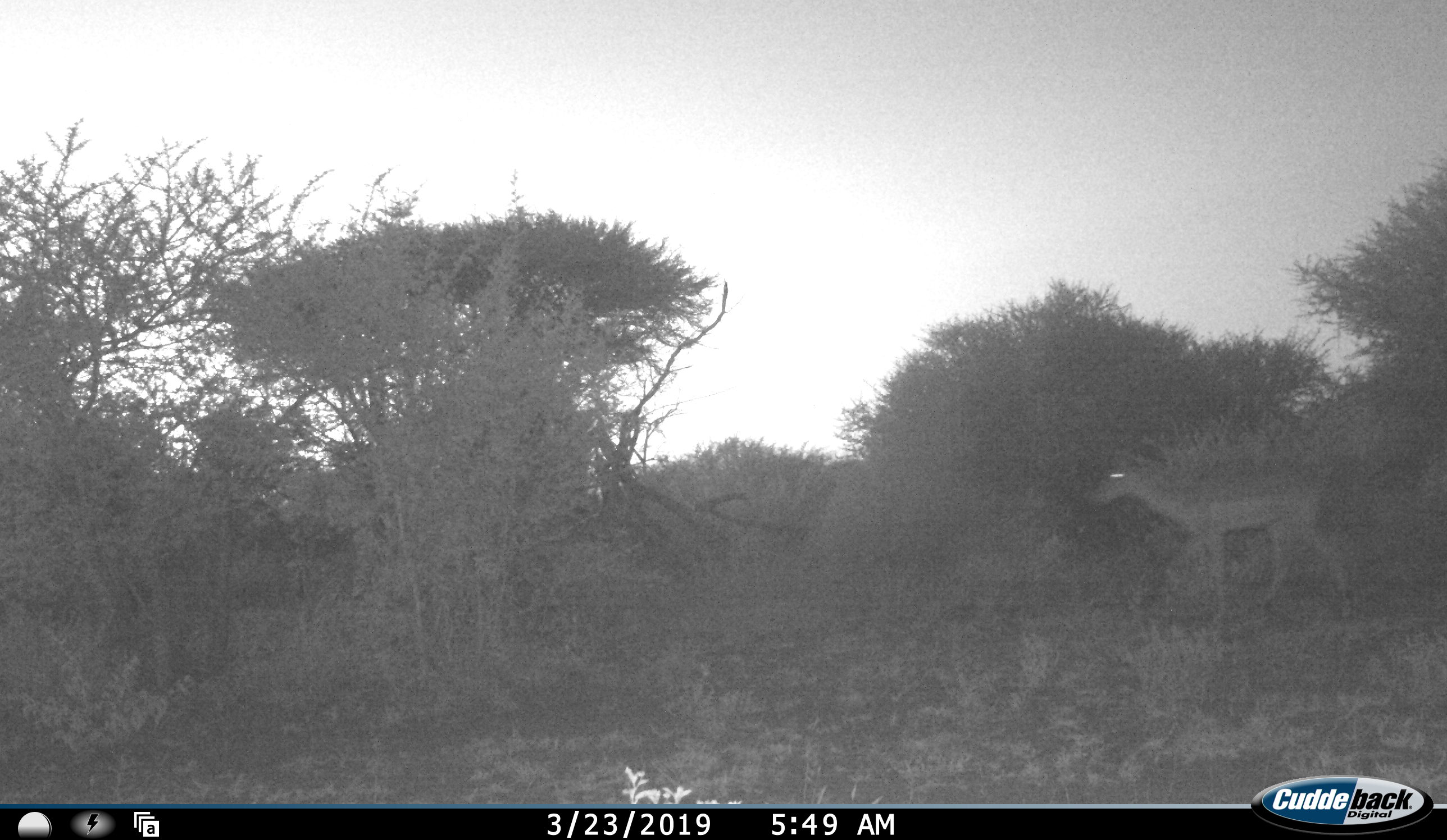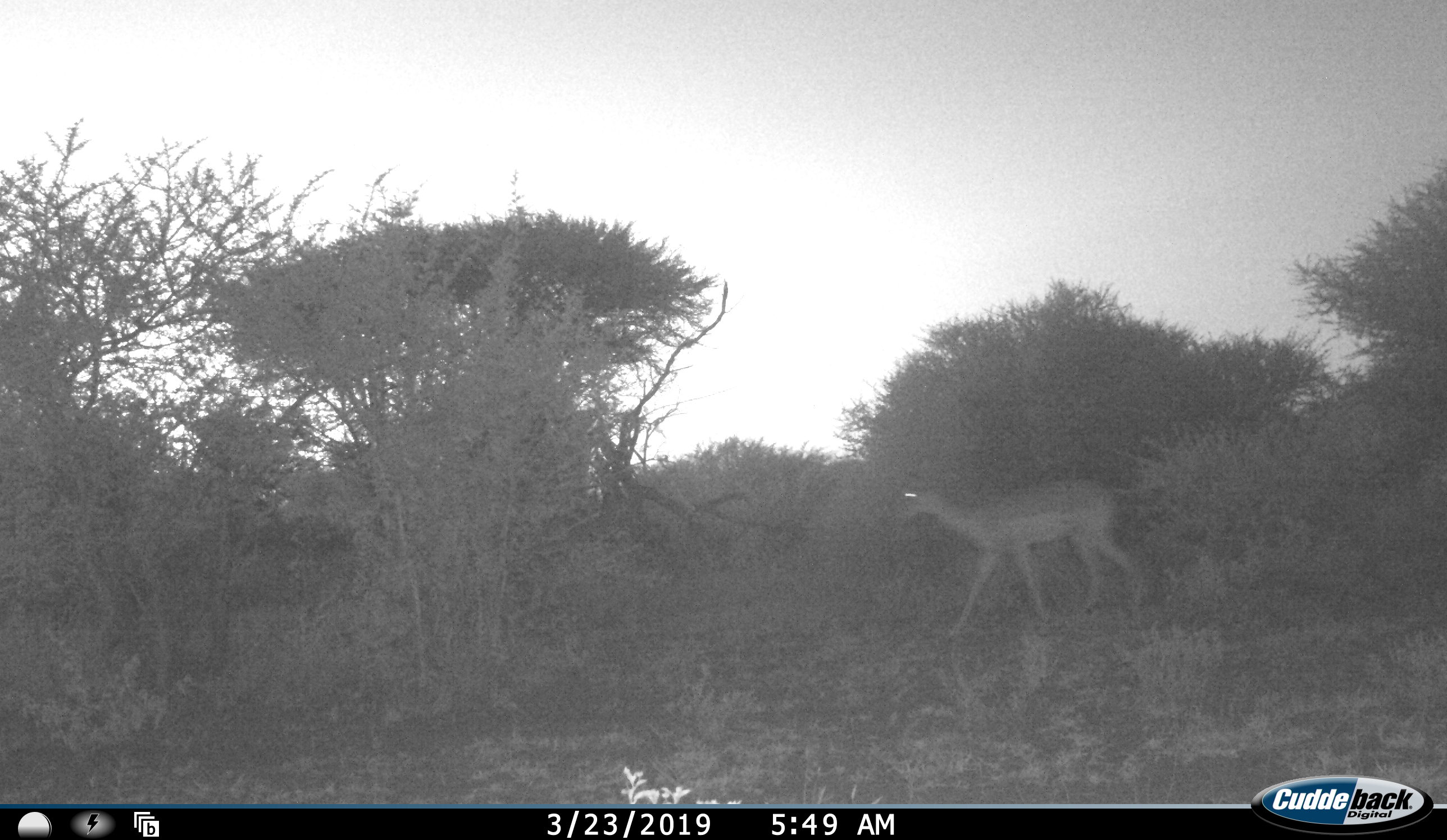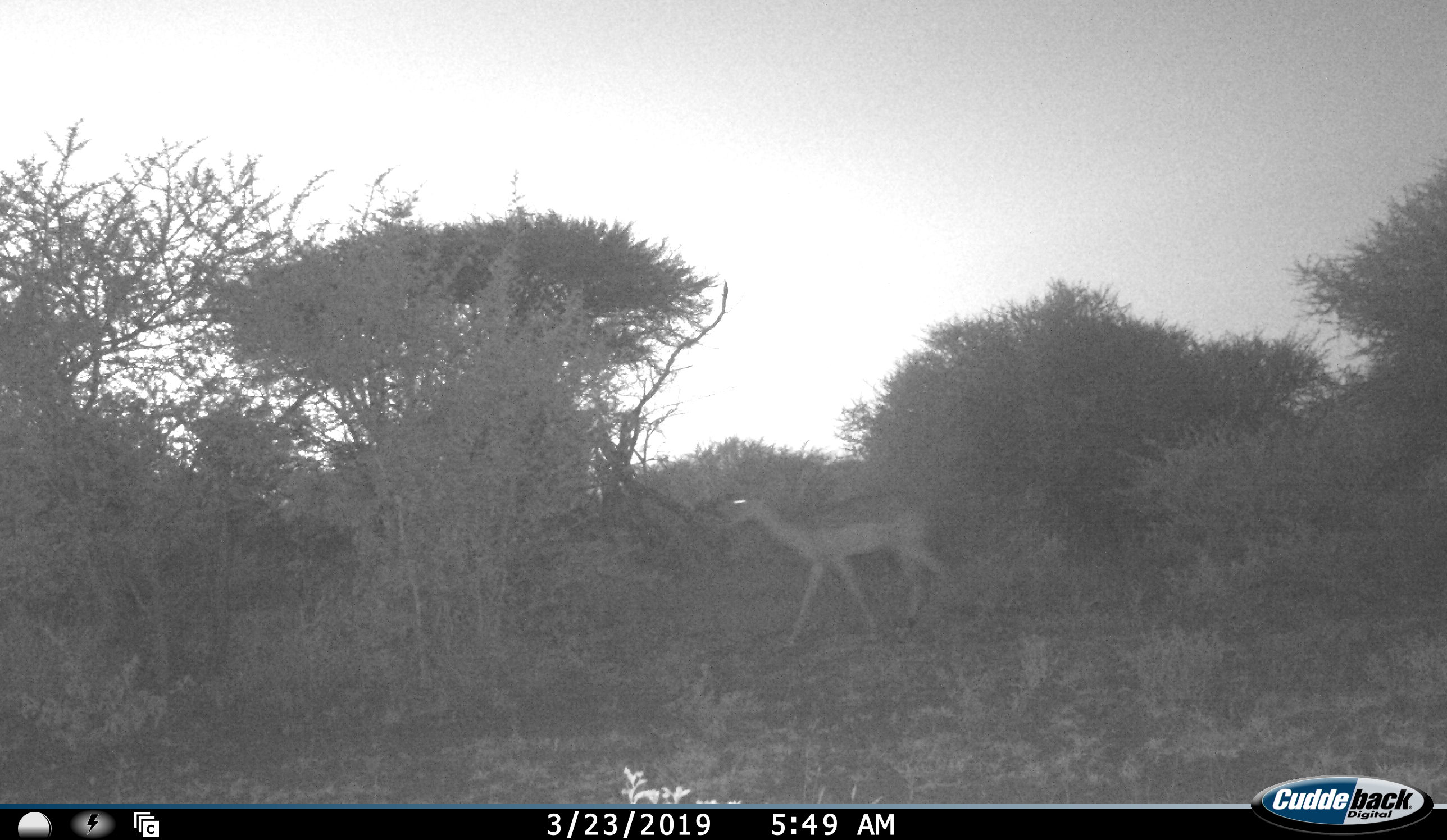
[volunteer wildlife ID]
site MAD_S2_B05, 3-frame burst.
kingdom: Animalia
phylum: Chordata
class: Mammalia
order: Artiodactyla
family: Bovidae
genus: Aepyceros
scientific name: Aepyceros melampus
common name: impala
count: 1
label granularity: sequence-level